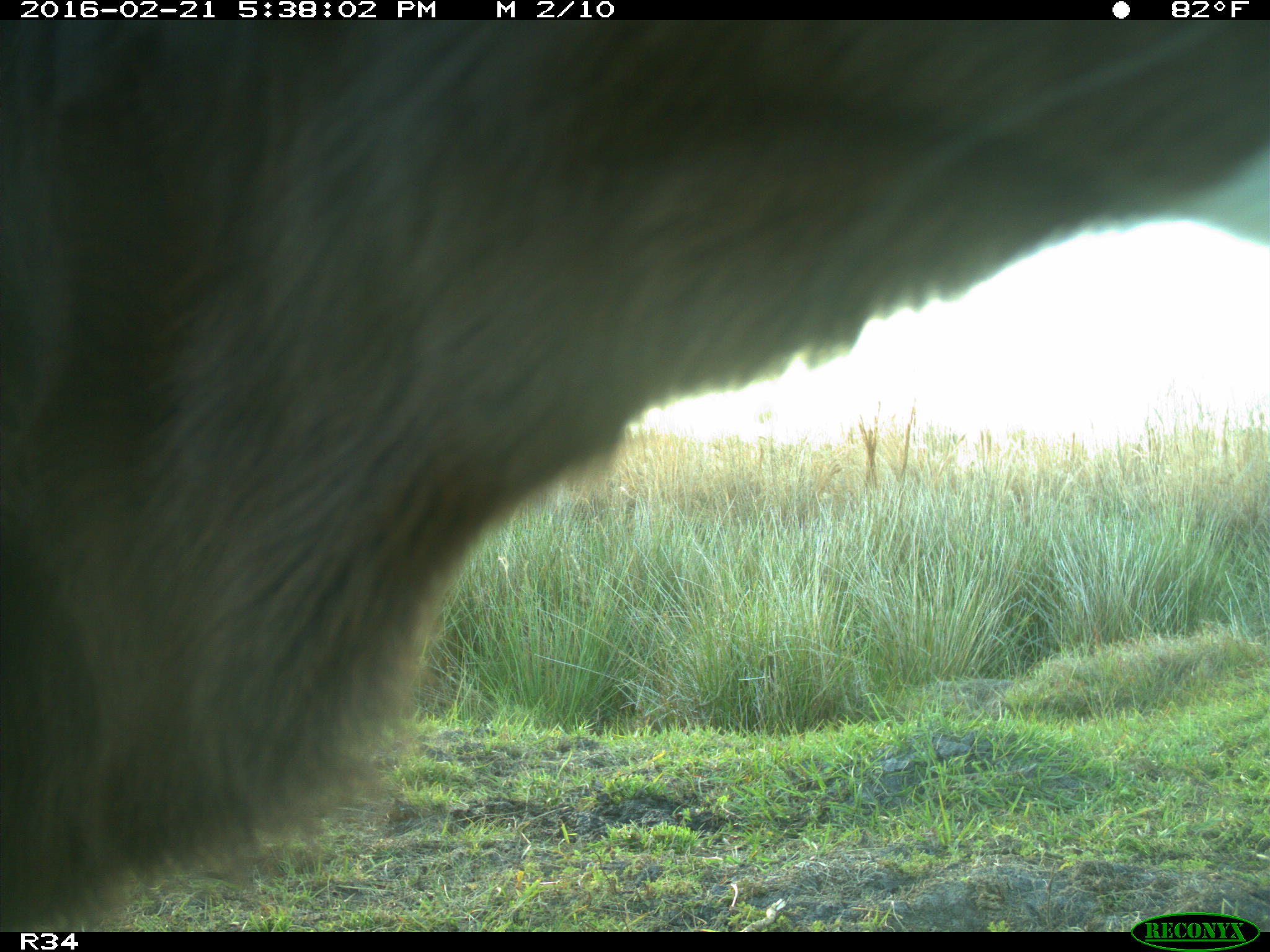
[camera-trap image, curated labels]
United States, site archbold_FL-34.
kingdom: Animalia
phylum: Chordata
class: Mammalia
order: Artiodactyla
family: Bovidae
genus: Bos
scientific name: Bos taurus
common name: domestic cow